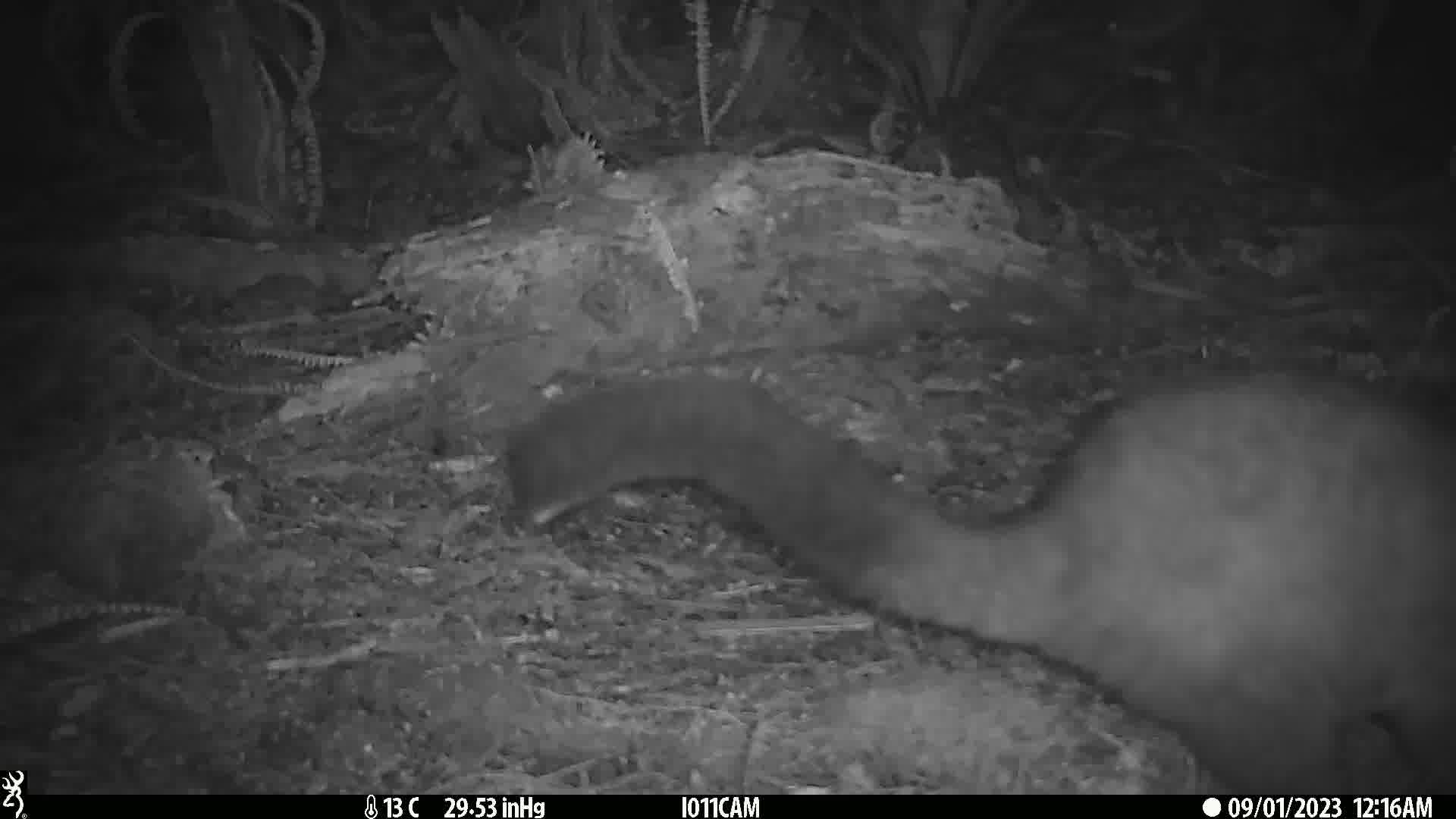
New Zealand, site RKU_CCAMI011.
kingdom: Animalia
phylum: Chordata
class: Mammalia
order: Diprotodontia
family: Phalangeridae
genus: Trichosurus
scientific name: Trichosurus vulpecula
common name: common brushtail possum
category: possum